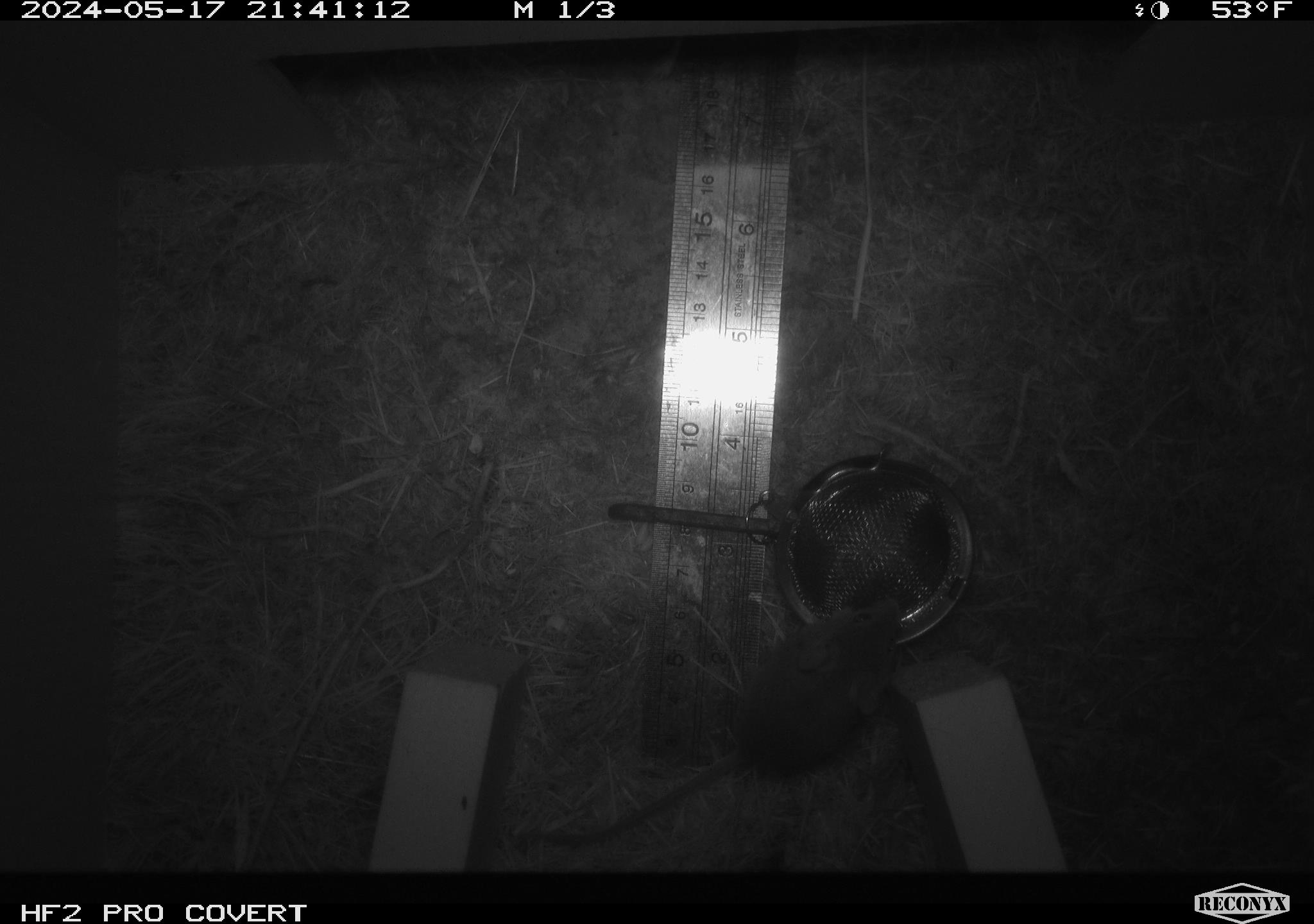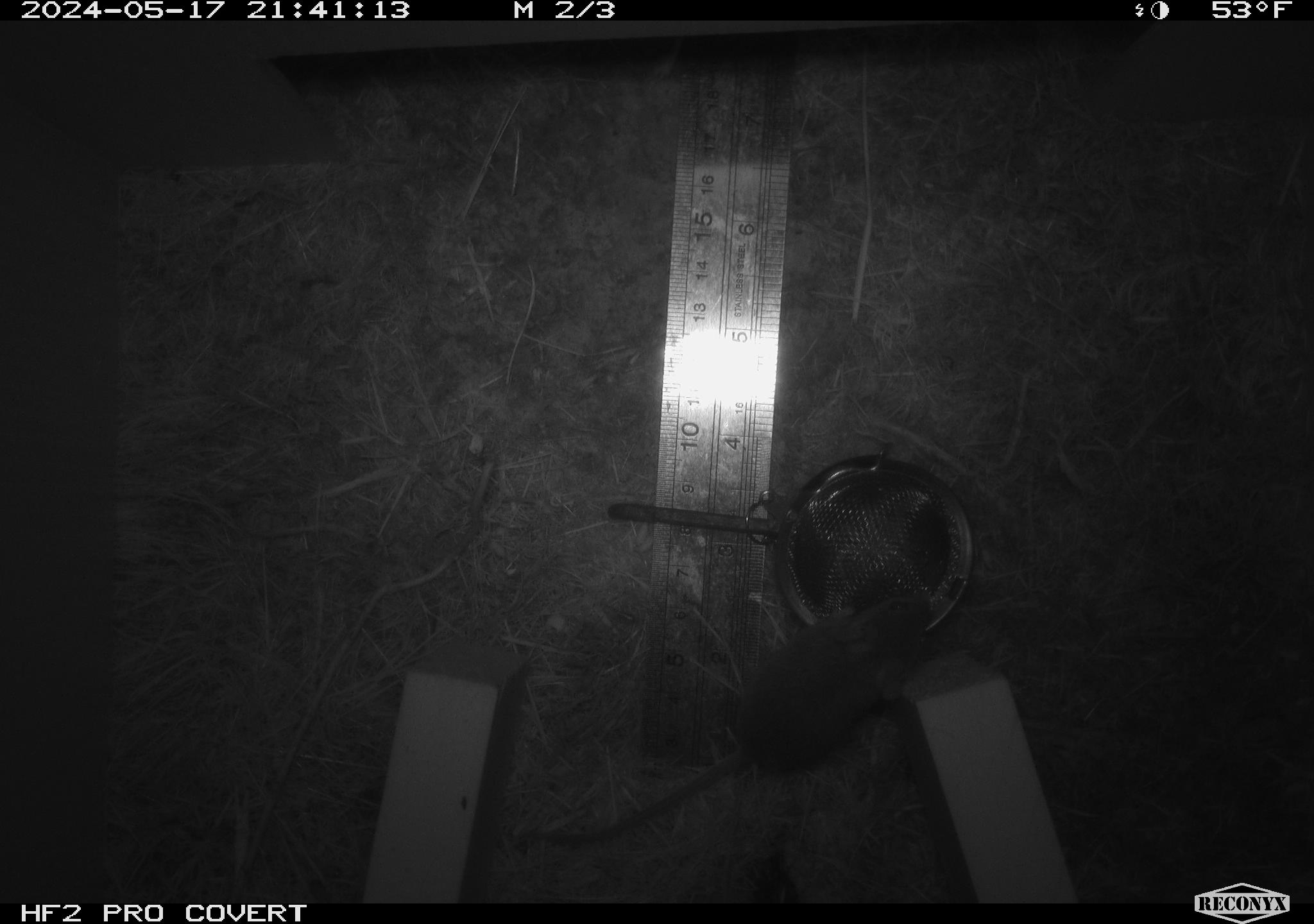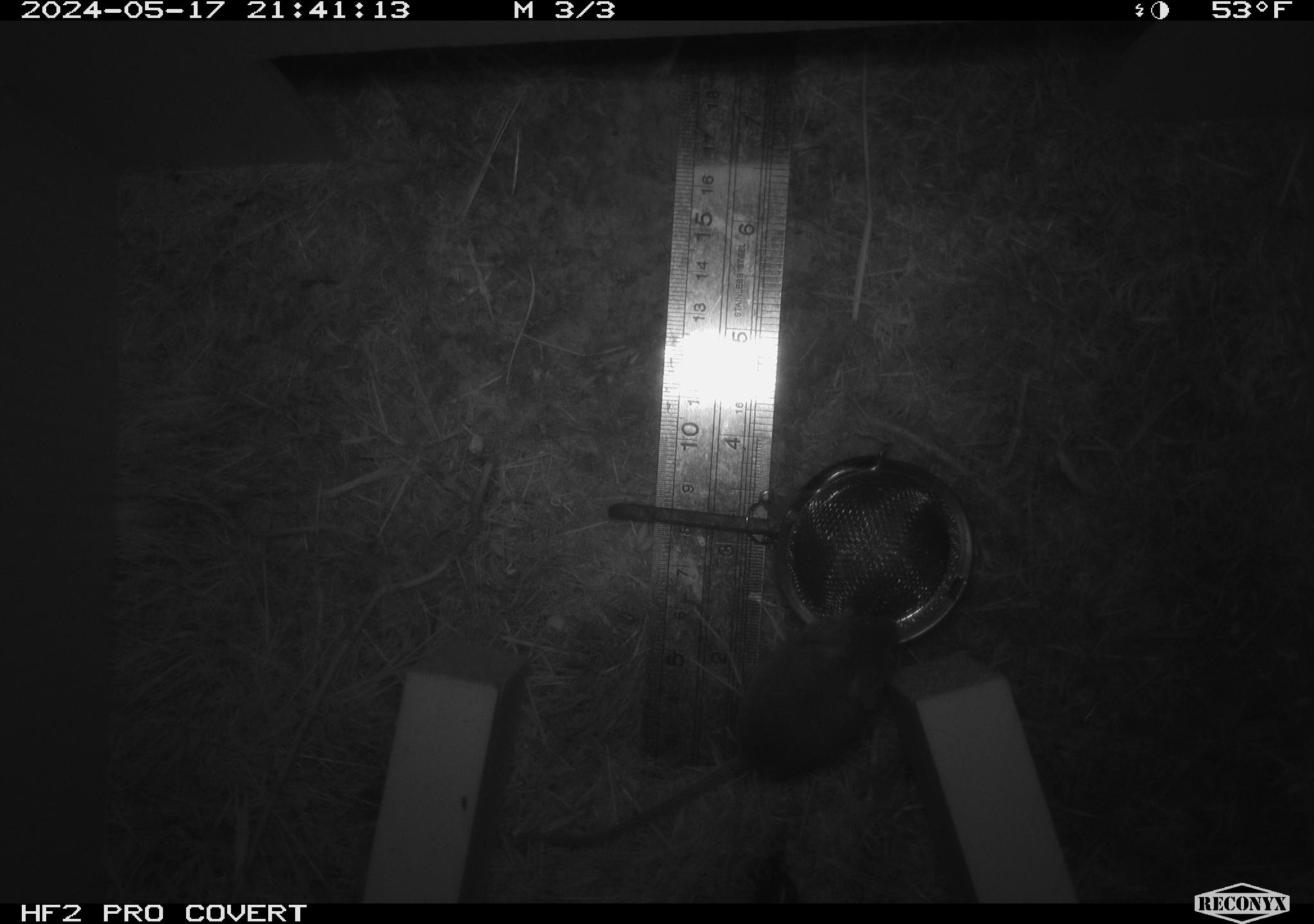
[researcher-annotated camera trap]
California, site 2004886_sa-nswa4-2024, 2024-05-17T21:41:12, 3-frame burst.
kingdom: Animalia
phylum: Chordata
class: Mammalia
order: Rodentia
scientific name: Rodentia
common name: rodent